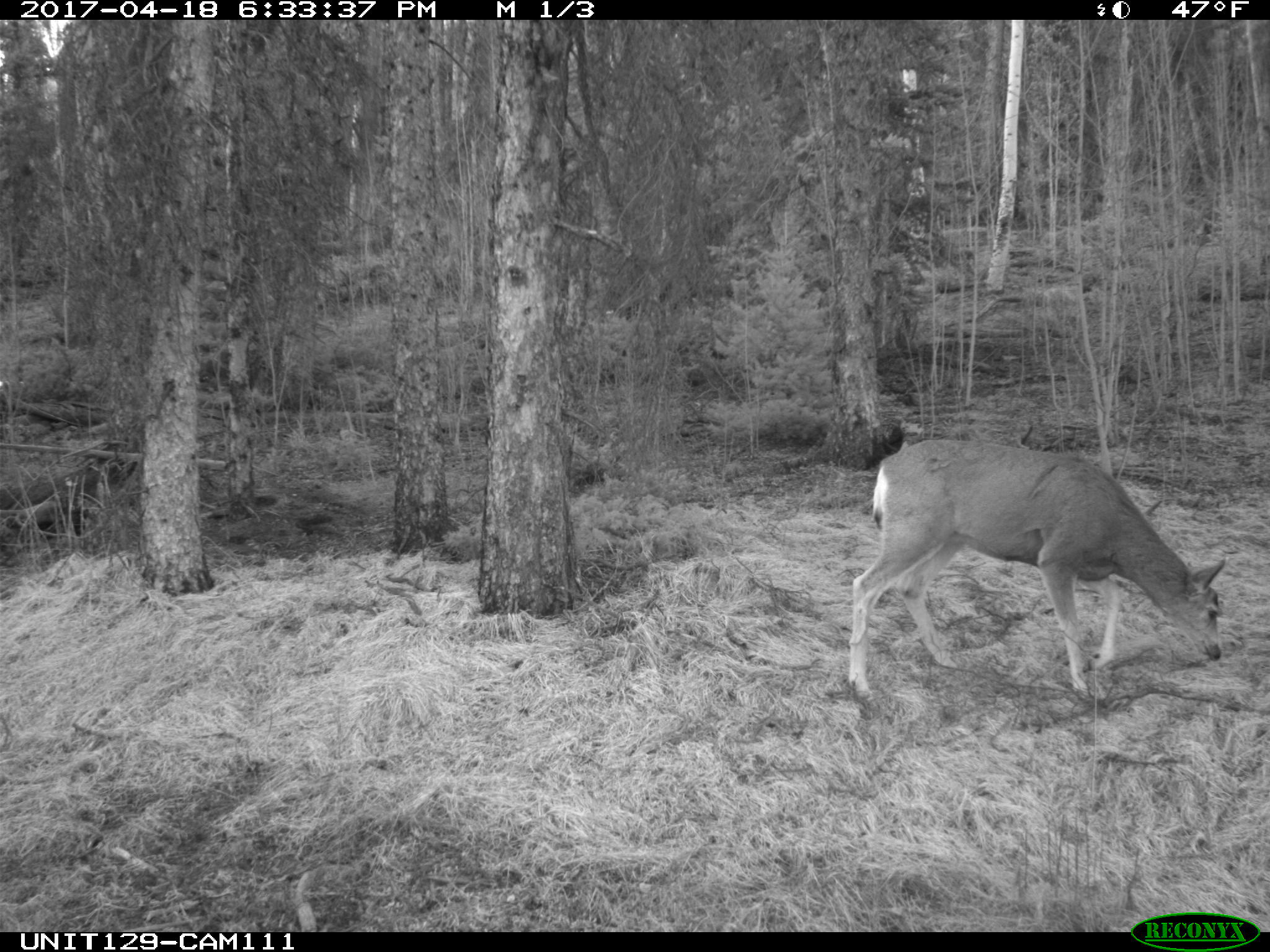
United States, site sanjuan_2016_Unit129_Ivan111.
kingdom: Animalia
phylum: Chordata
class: Mammalia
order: Artiodactyla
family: Cervidae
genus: Odocoileus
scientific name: Odocoileus hemionus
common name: mule deer